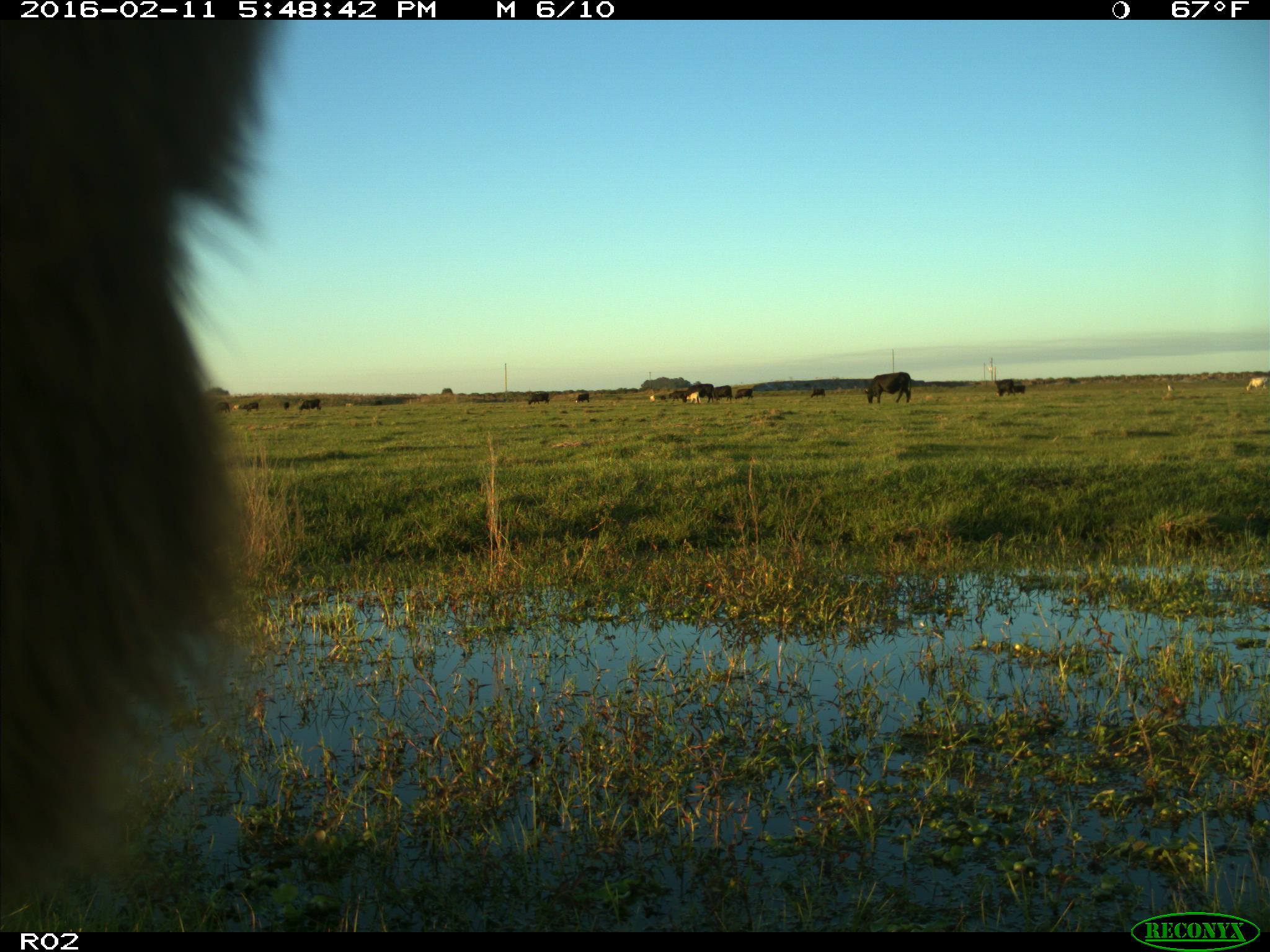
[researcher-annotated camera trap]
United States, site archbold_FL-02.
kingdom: Animalia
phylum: Chordata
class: Mammalia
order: Artiodactyla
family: Bovidae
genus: Bos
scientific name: Bos taurus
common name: domestic cow